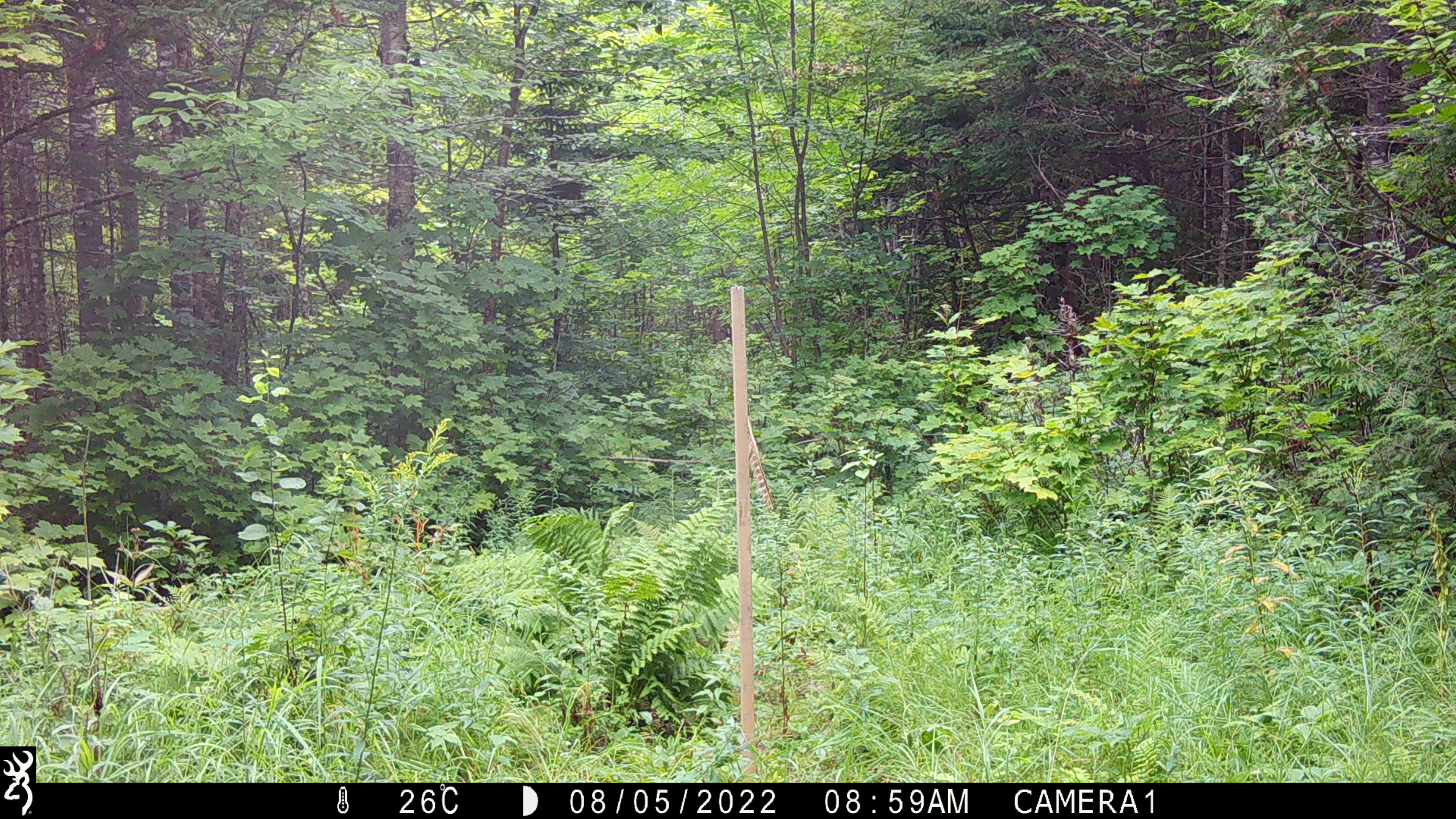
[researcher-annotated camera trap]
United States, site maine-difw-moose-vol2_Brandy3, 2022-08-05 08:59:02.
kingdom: Animalia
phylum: Chordata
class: Mammalia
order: Carnivora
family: Ursidae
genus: Ursus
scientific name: Ursus americanus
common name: black bear